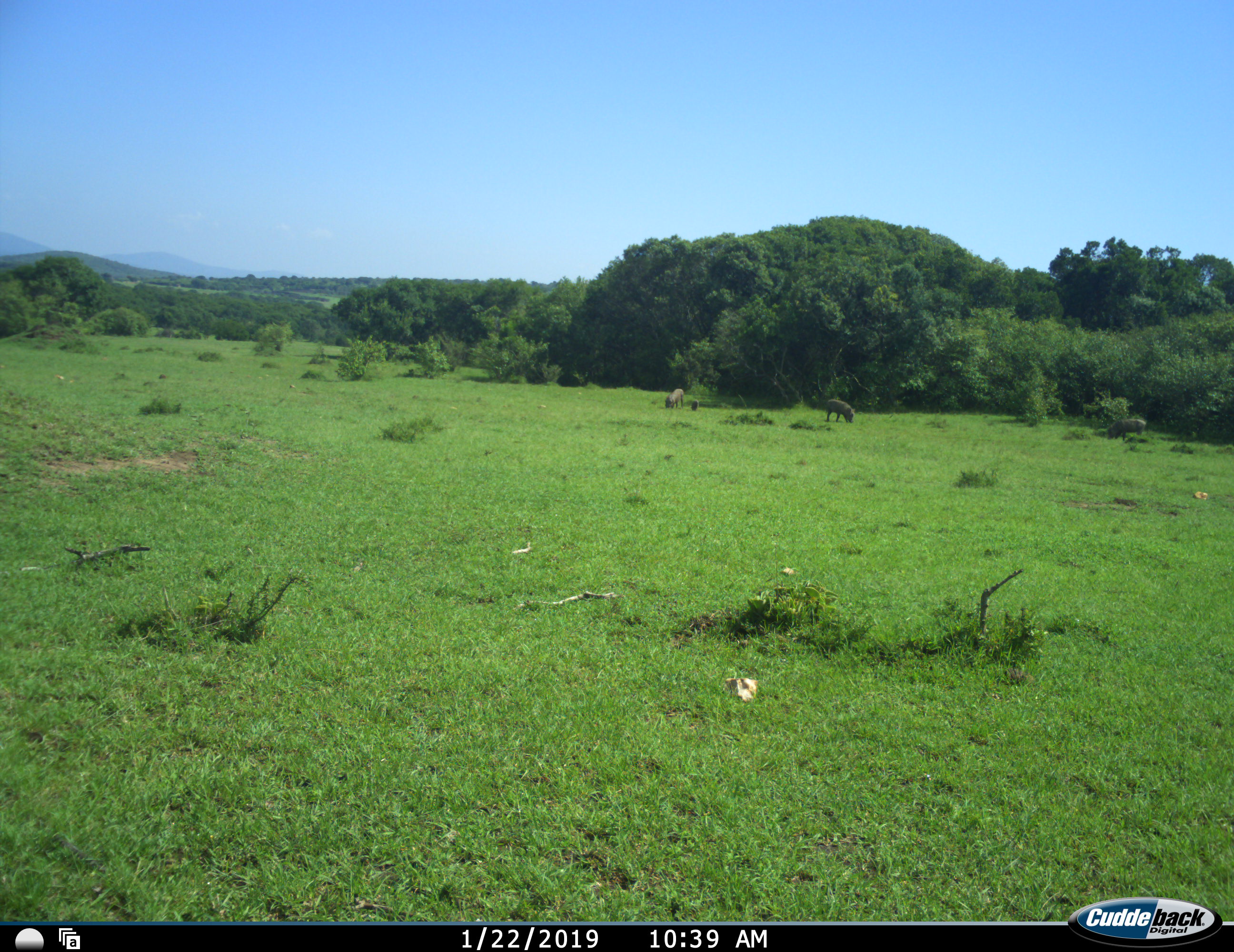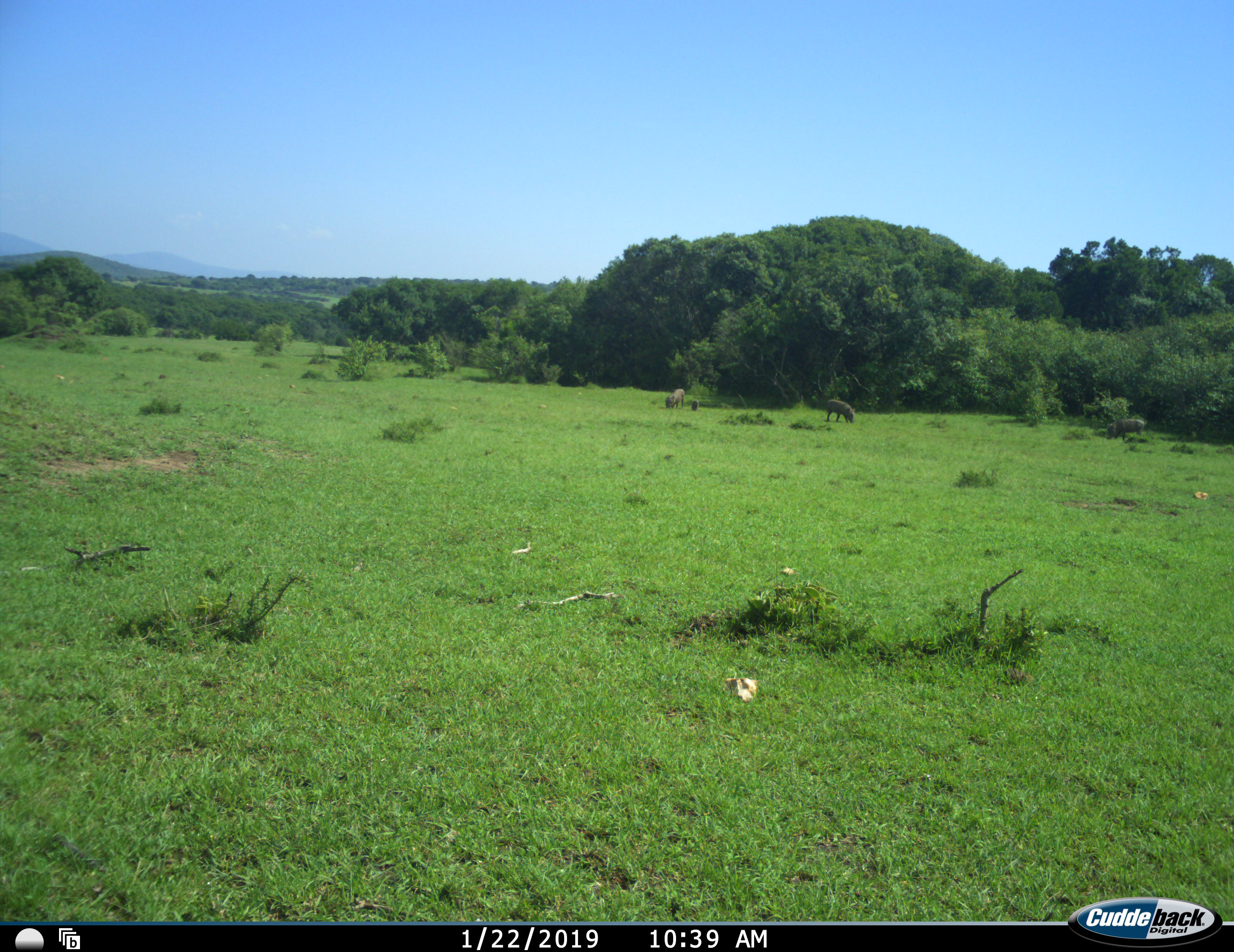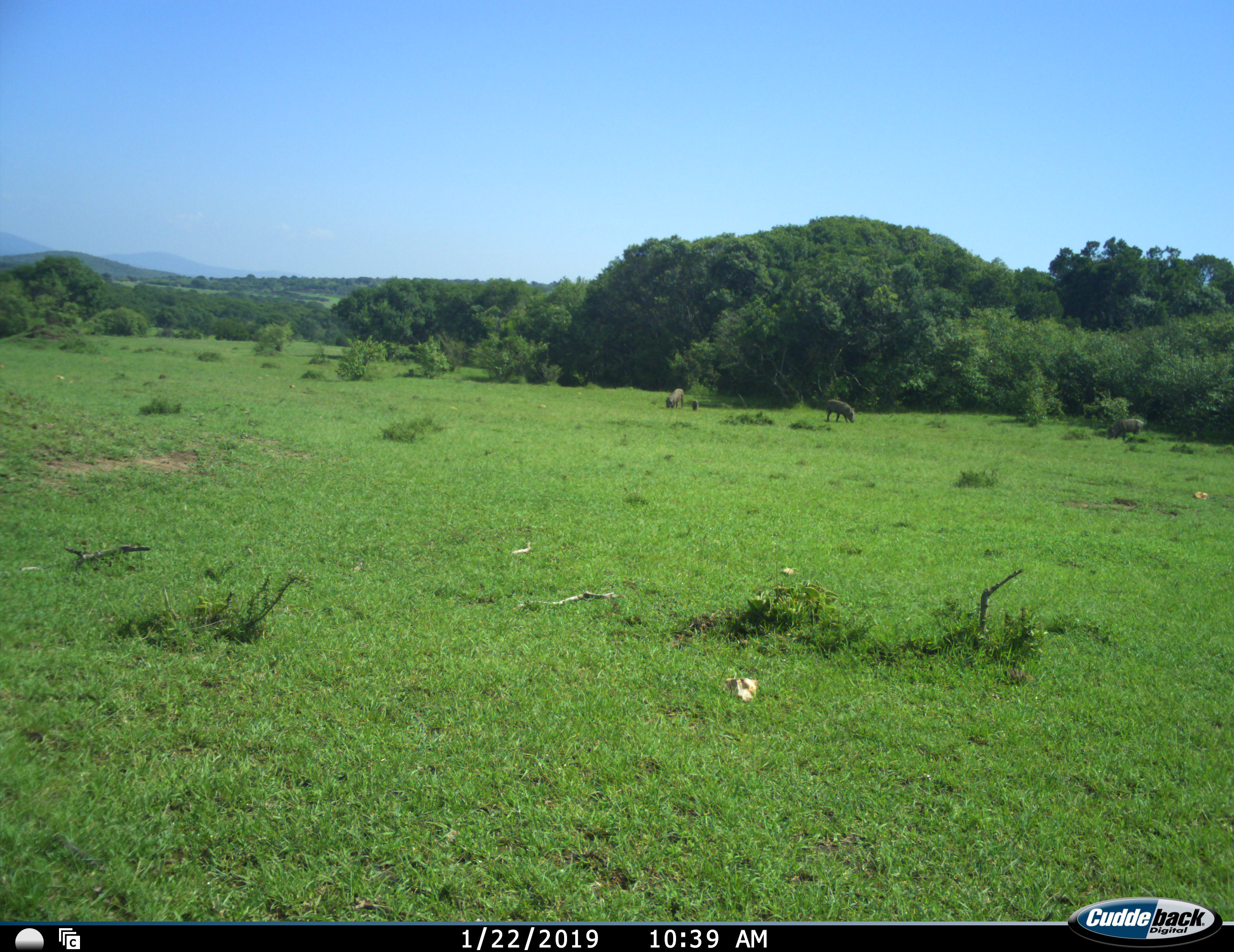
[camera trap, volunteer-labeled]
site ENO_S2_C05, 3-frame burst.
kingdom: Animalia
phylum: Chordata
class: Mammalia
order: Artiodactyla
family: Suidae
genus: Phacochoerus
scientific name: Phacochoerus africanus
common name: warthog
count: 3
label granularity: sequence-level